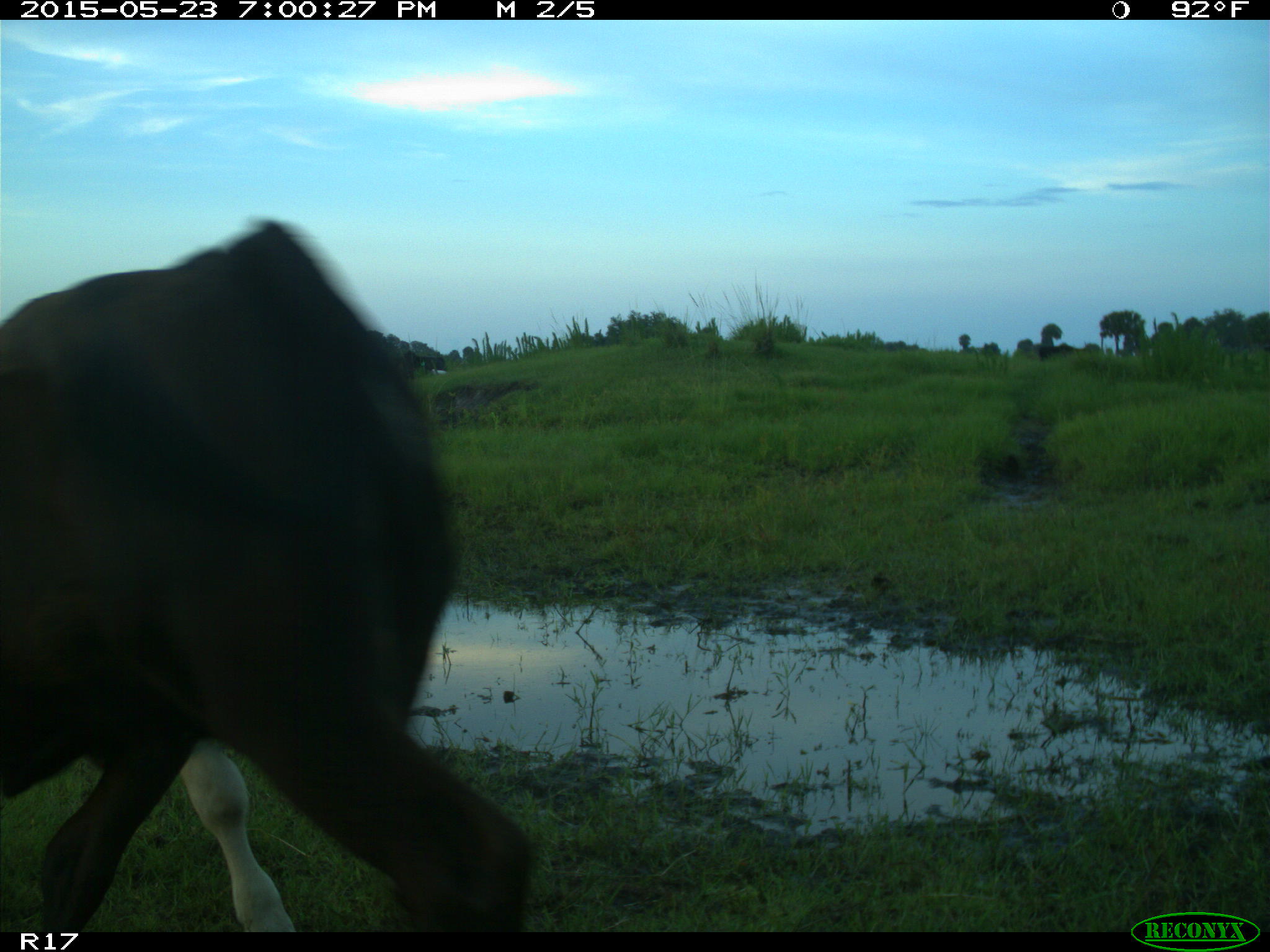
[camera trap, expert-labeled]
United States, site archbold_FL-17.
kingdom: Animalia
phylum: Chordata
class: Mammalia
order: Artiodactyla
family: Bovidae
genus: Bos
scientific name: Bos taurus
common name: domestic cow